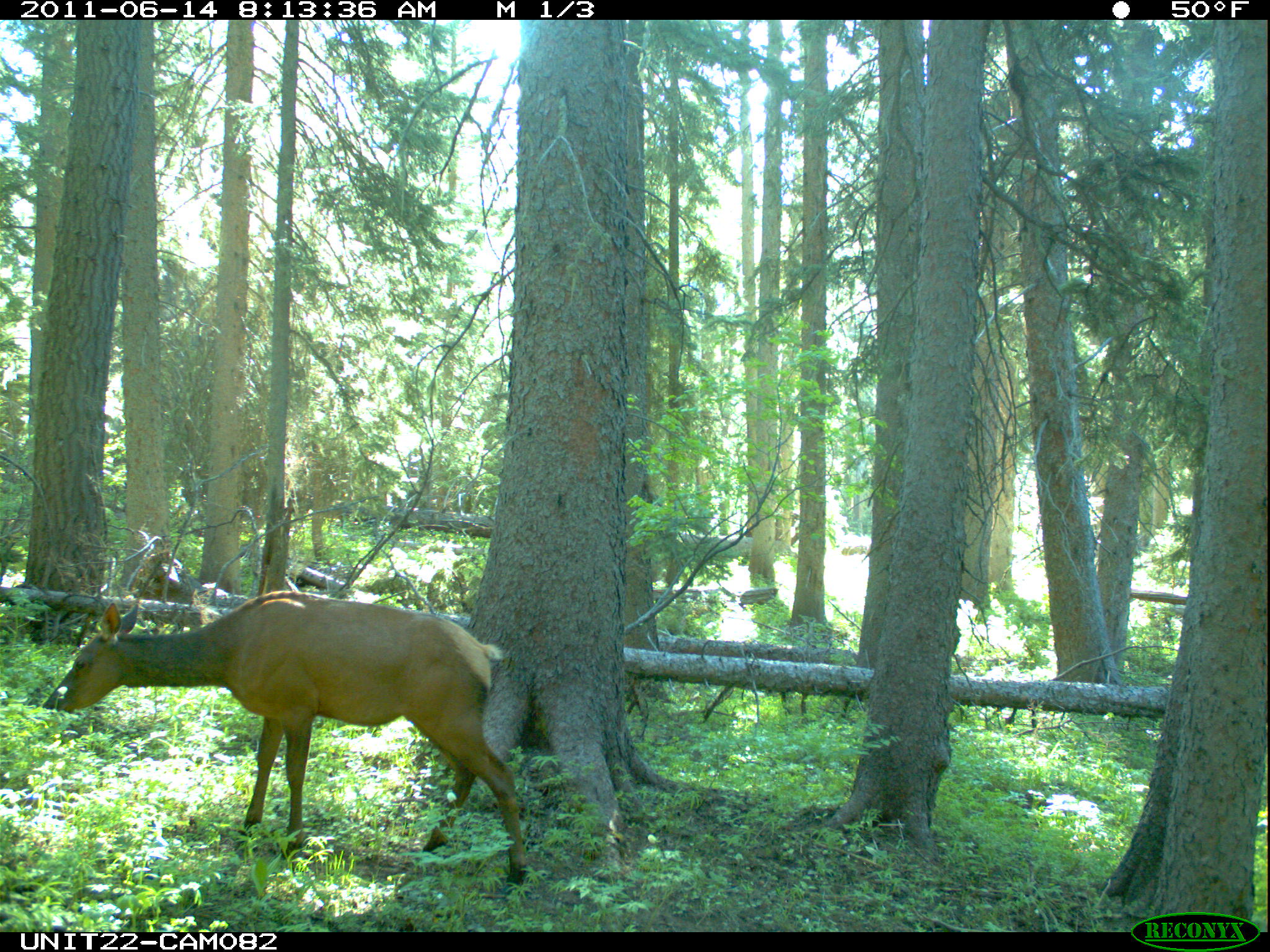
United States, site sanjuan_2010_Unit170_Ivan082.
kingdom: Animalia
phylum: Chordata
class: Mammalia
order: Artiodactyla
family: Cervidae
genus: Cervus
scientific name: Cervus elaphus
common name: red deer